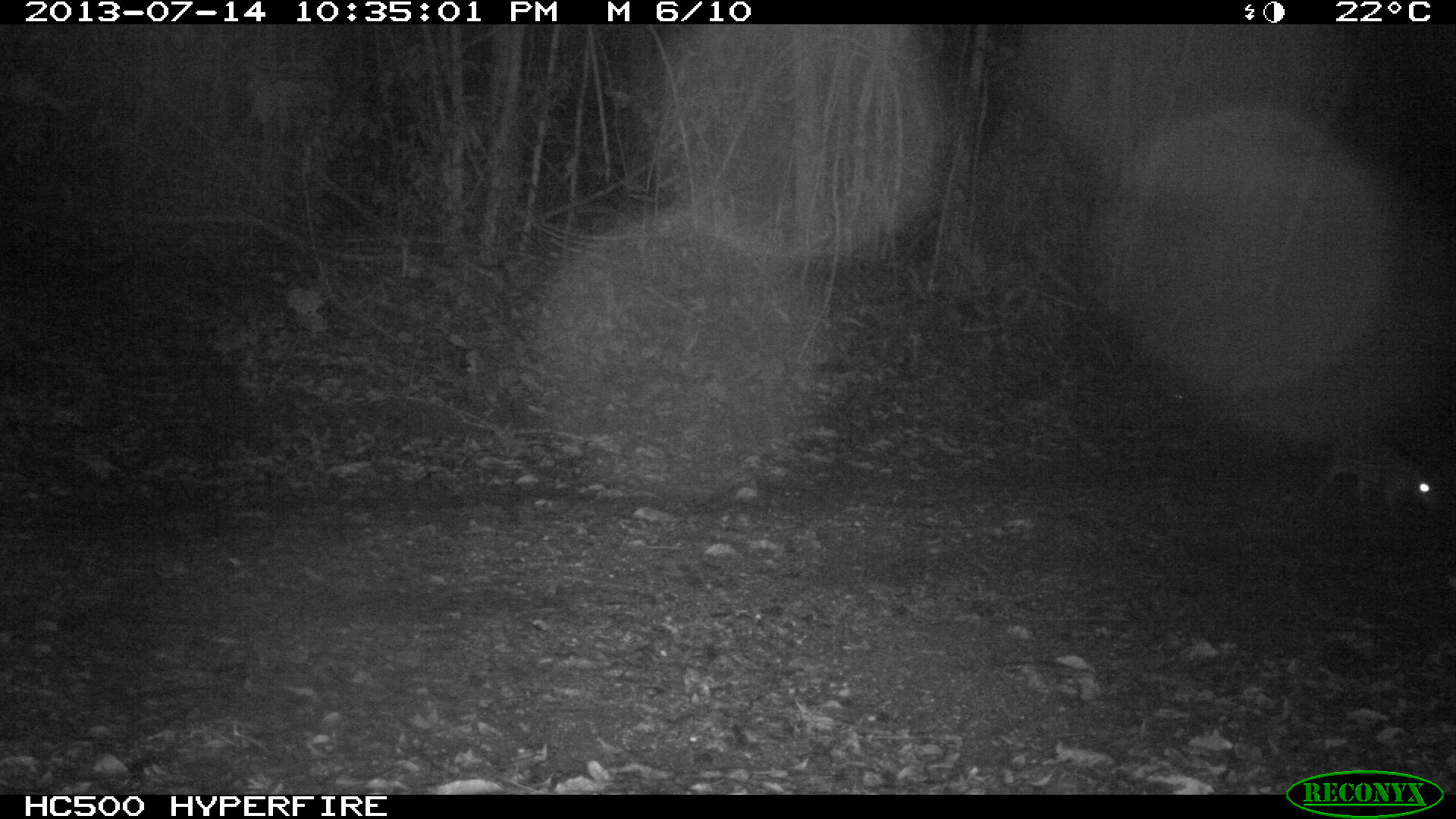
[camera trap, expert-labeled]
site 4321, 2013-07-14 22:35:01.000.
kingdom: Animalia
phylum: Chordata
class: Mammalia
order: Rodentia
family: Cuniculidae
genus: Cuniculus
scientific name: Cuniculus paca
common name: lowland paca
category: agouti paca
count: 1